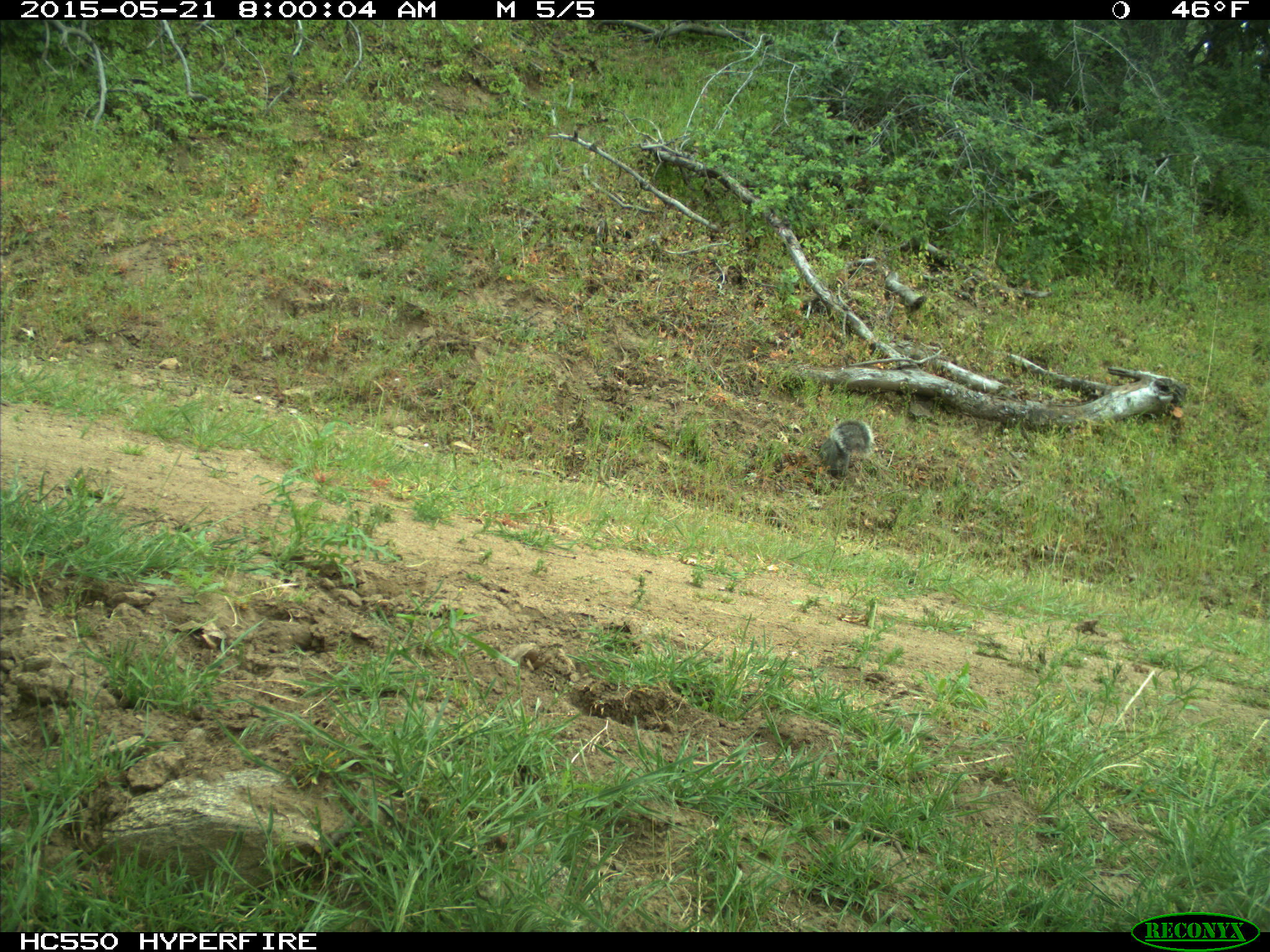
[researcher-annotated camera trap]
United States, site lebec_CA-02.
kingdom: Animalia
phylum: Chordata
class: Mammalia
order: Rodentia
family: Sciuridae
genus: Sciurus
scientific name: Sciurus carolinensis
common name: eastern gray squirrel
Sciurus carolinensis (eastern gray squirrel).